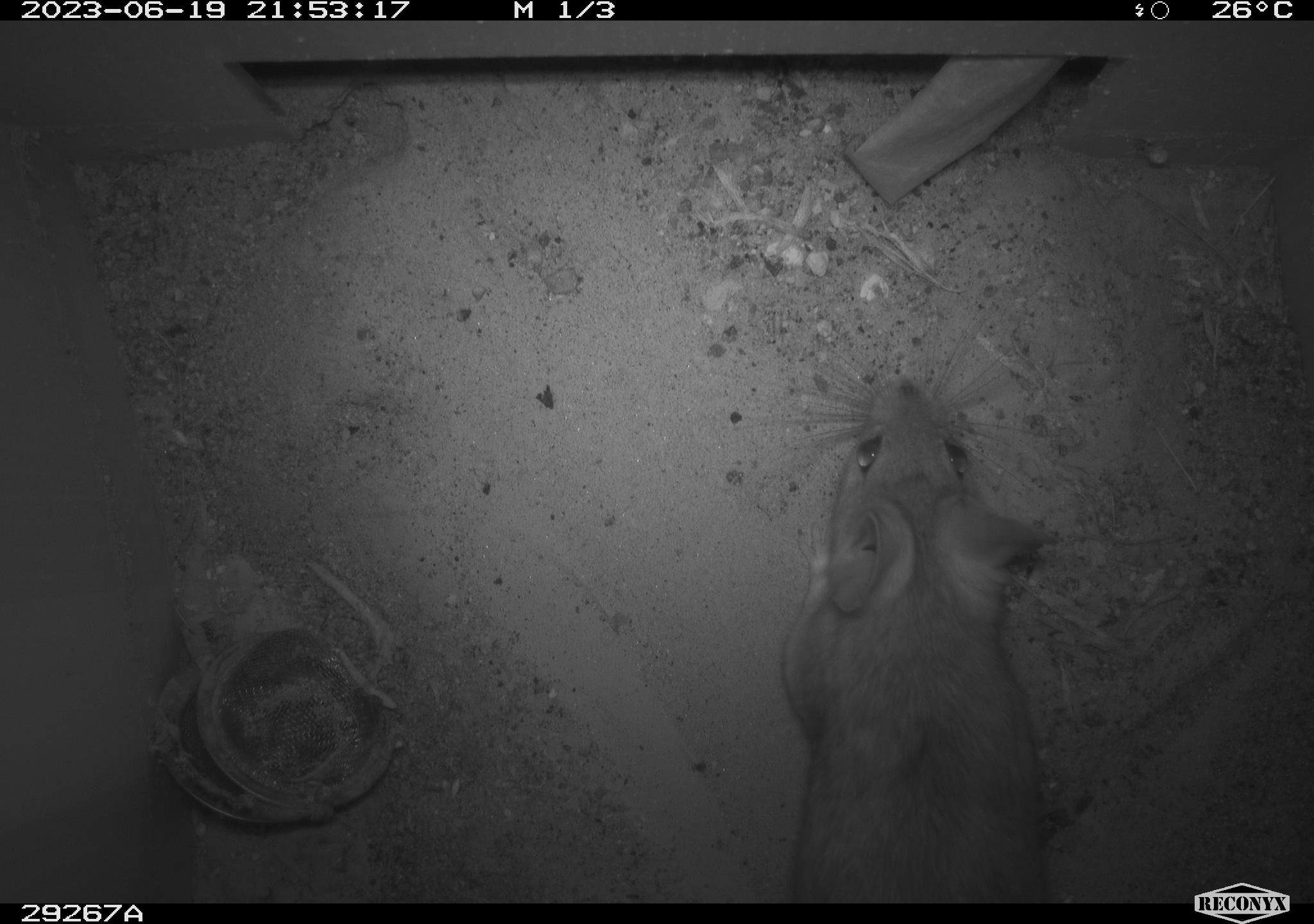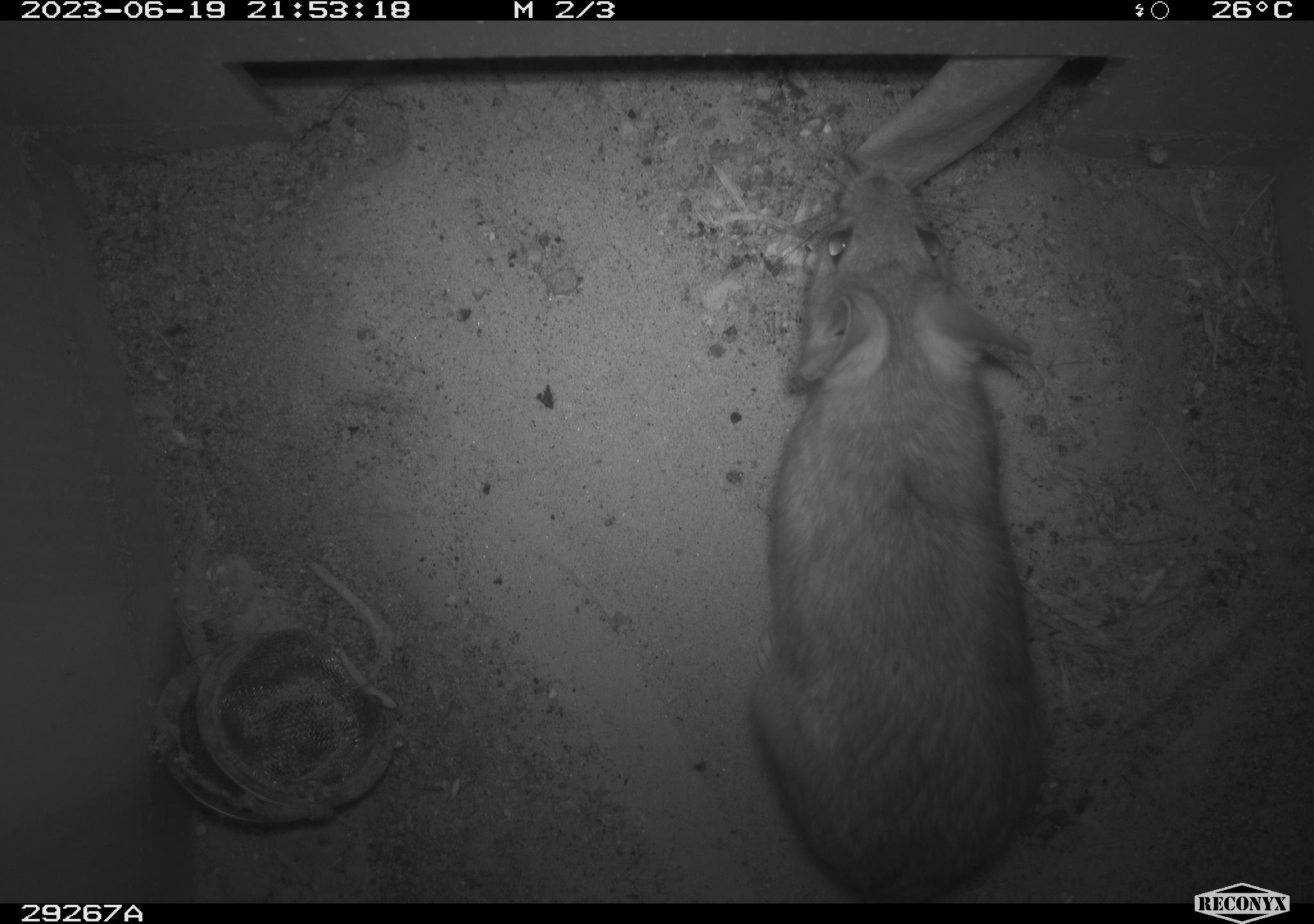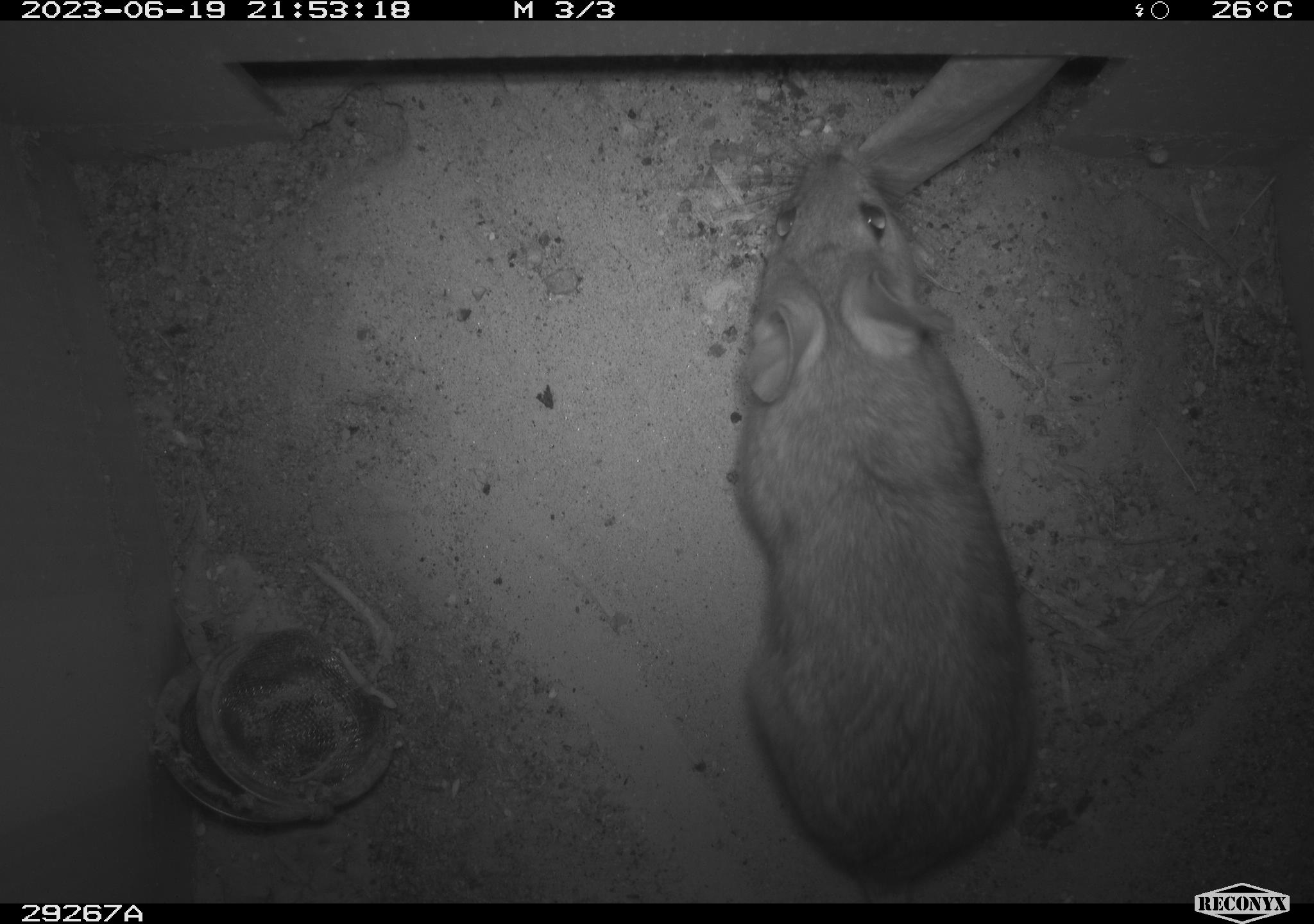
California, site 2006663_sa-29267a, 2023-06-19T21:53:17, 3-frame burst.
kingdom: Animalia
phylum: Chordata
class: Mammalia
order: Rodentia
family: Cricetidae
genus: Neotoma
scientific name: Neotoma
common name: pack rat or woodrat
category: neotoma species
Neotoma species (pack rat or woodrat) (Neotoma).